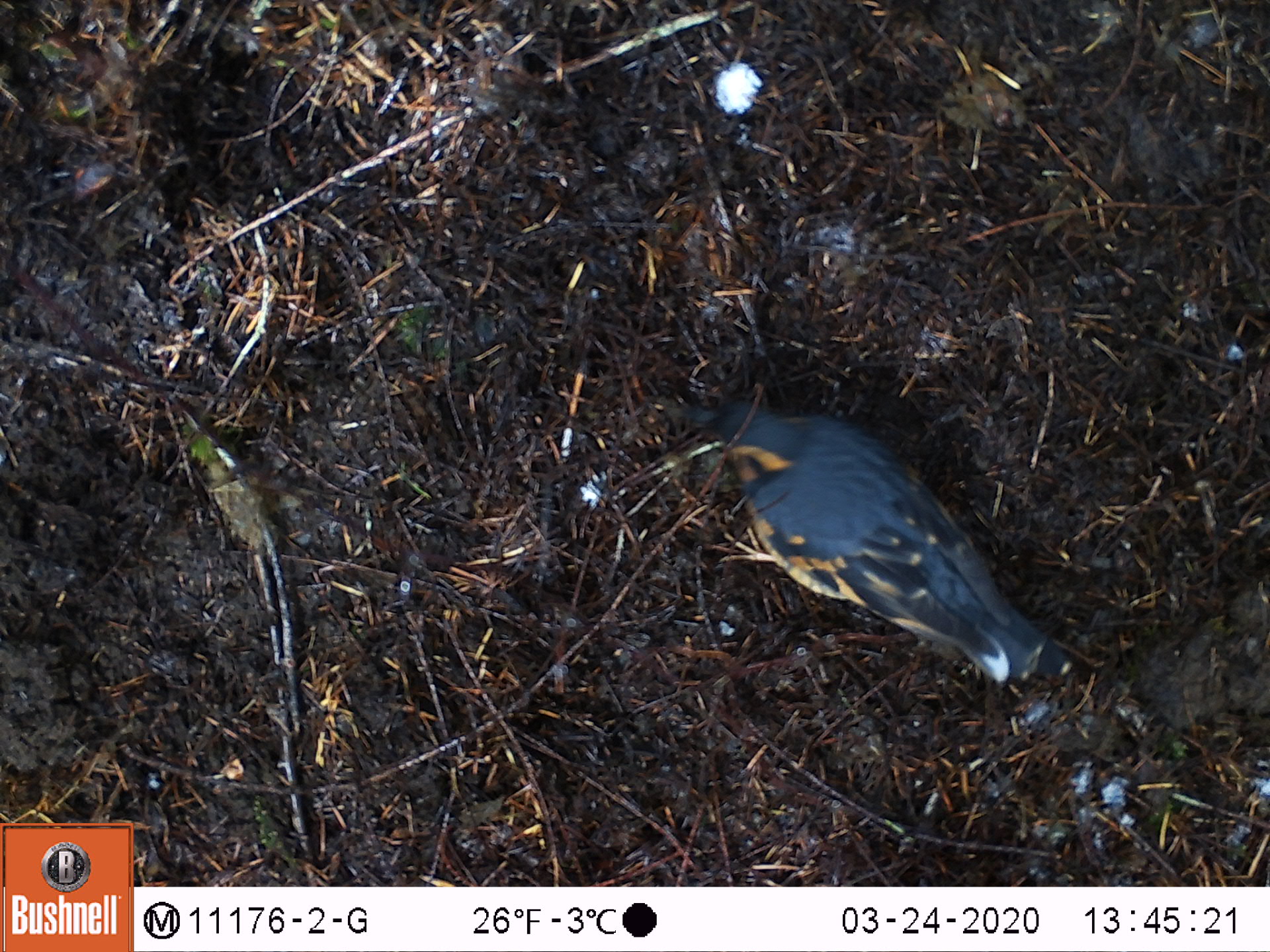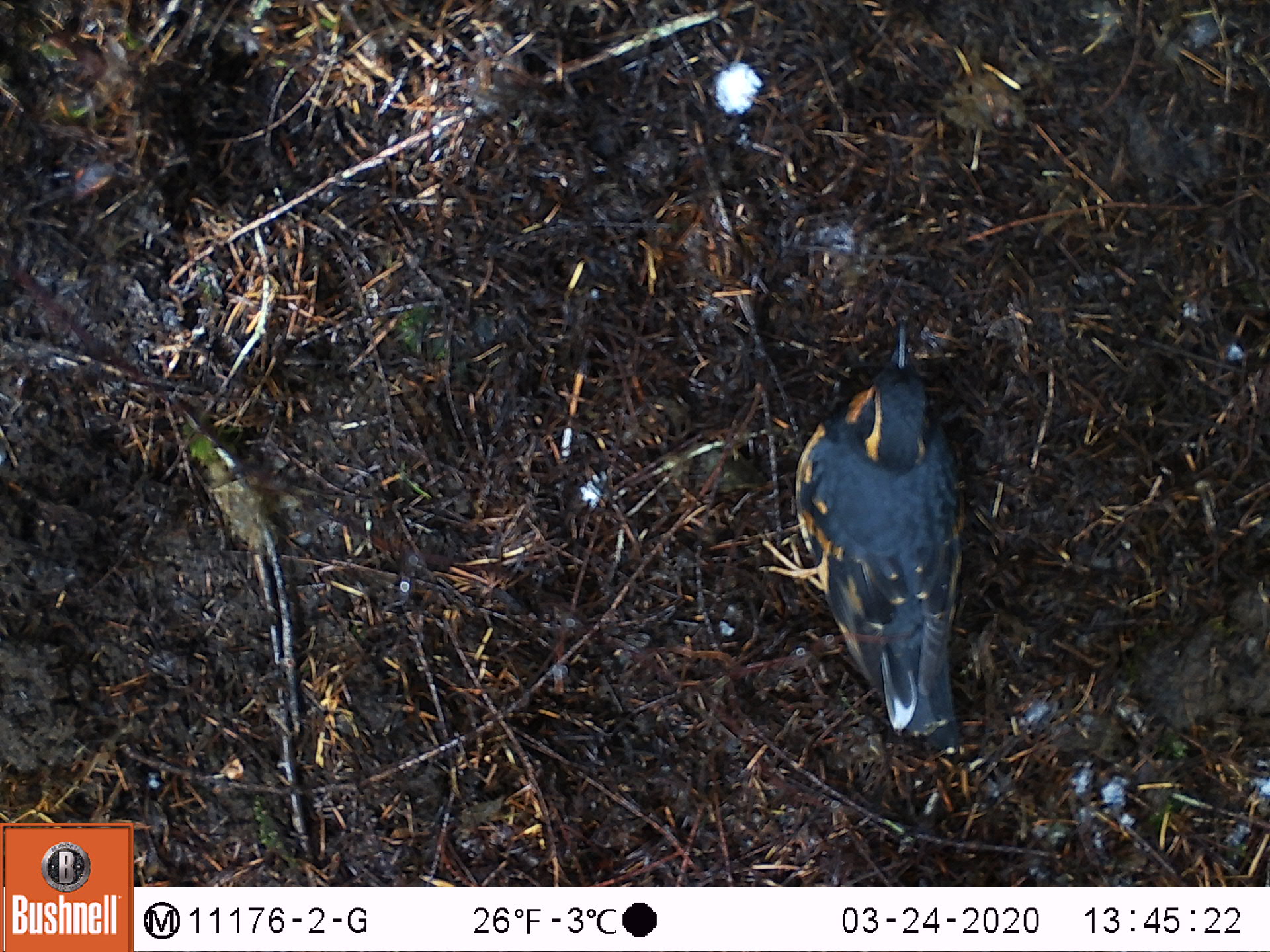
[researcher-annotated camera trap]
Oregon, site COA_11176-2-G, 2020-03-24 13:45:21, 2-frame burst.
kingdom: Animalia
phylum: Chordata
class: Aves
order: Passeriformes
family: Turdidae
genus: Ixoreus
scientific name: Ixoreus naevius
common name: varied thrush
Varied thrush (Ixoreus naevius).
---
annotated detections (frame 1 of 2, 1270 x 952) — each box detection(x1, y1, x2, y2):
varied thrush: detection(716, 396, 1045, 679)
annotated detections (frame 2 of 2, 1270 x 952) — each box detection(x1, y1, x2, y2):
varied thrush: detection(758, 332, 970, 736)